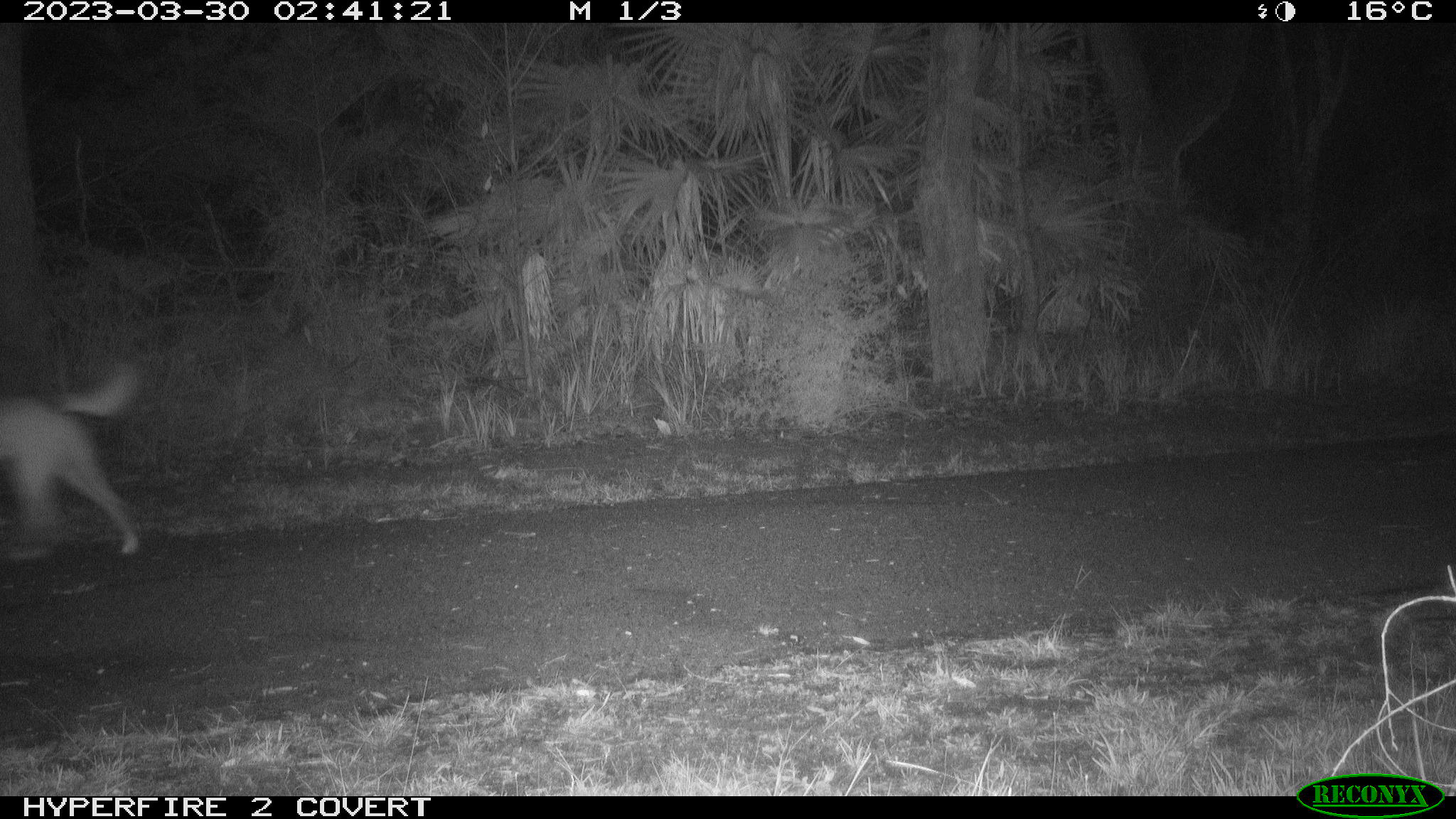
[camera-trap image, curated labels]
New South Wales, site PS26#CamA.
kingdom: Animalia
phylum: Chordata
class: Mammalia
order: Carnivora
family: Canidae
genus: Canis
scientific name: Canis familiaris dingo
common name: dingo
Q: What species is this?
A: Dingo (Canis familiaris dingo).